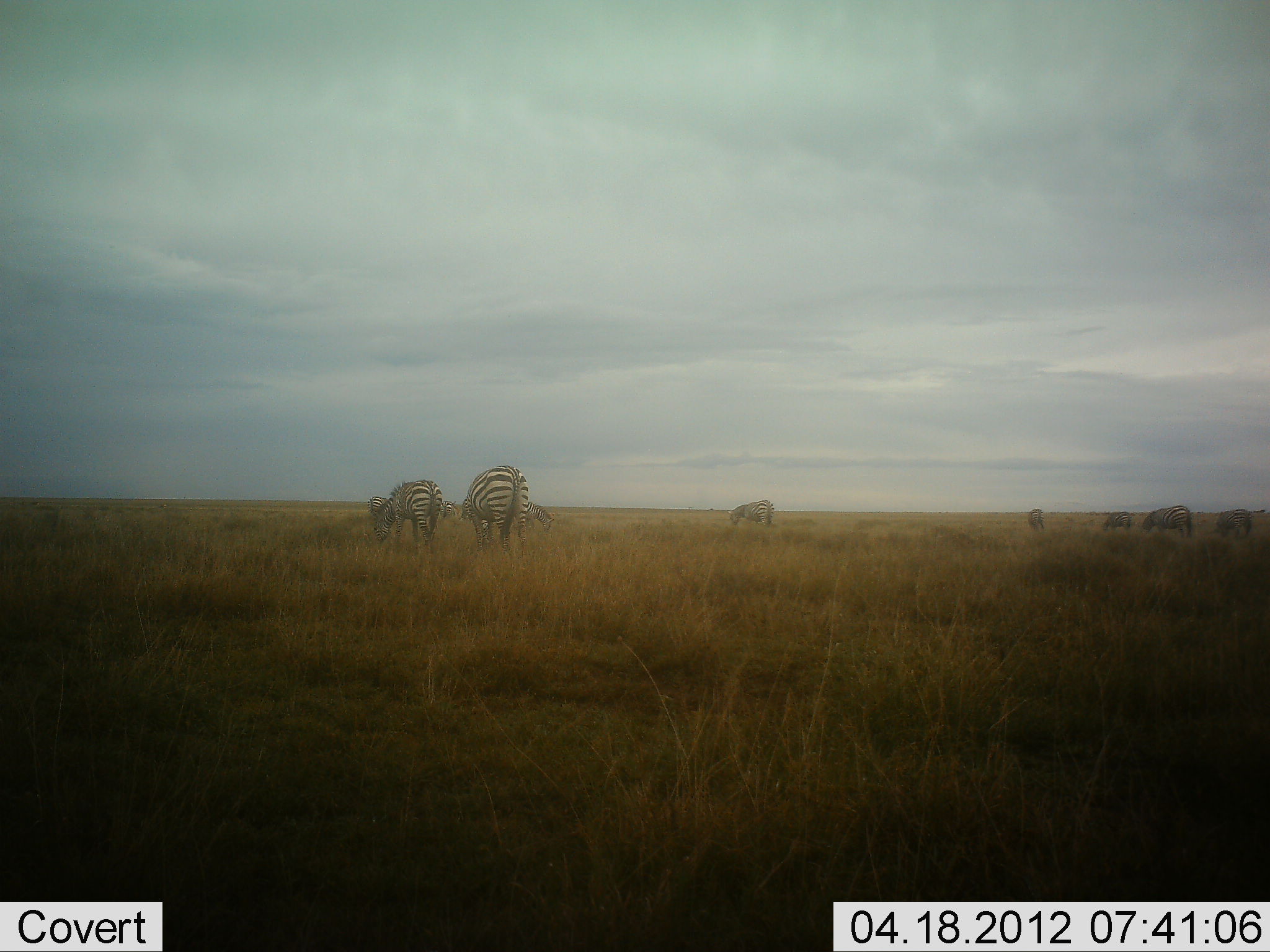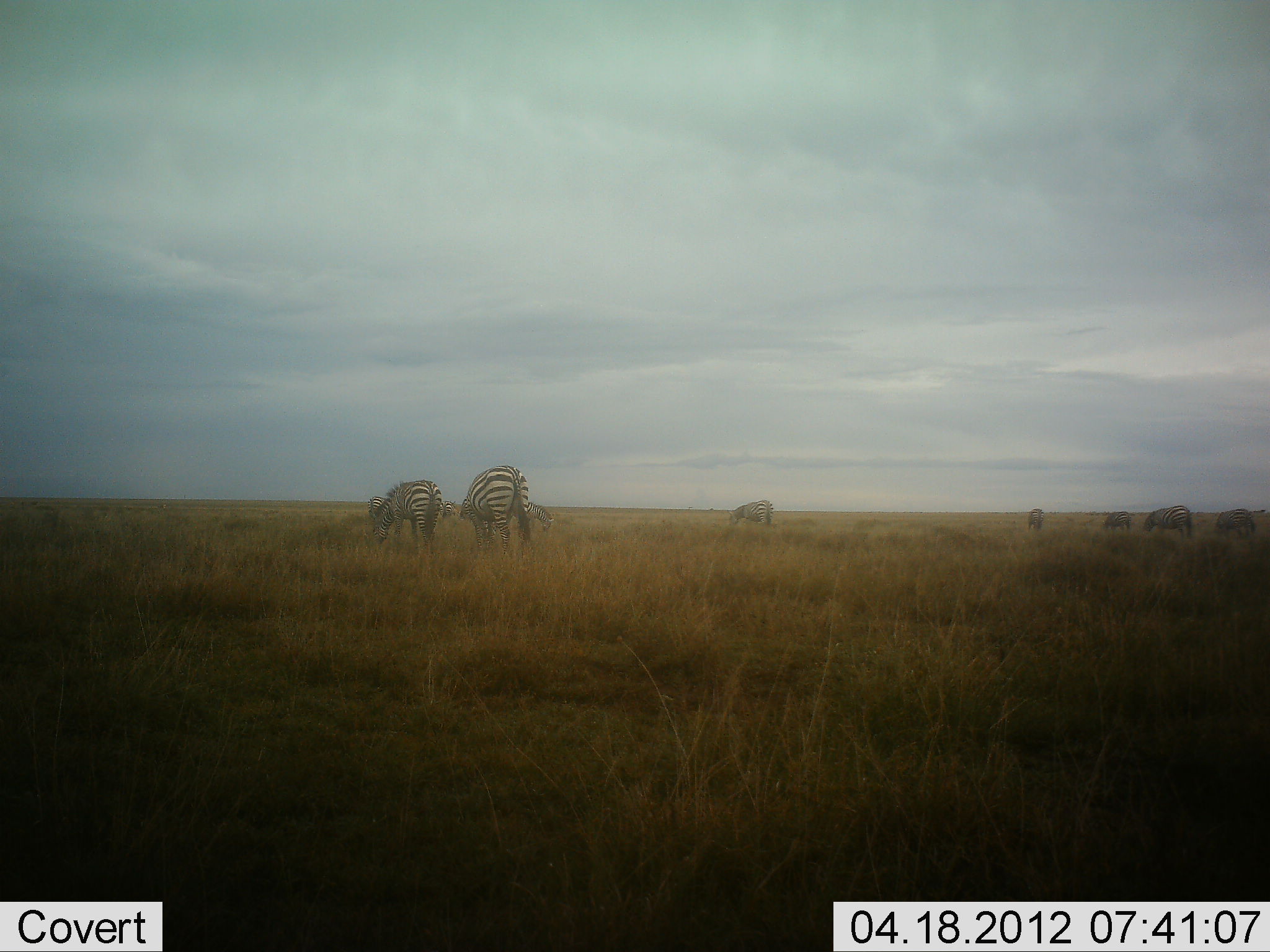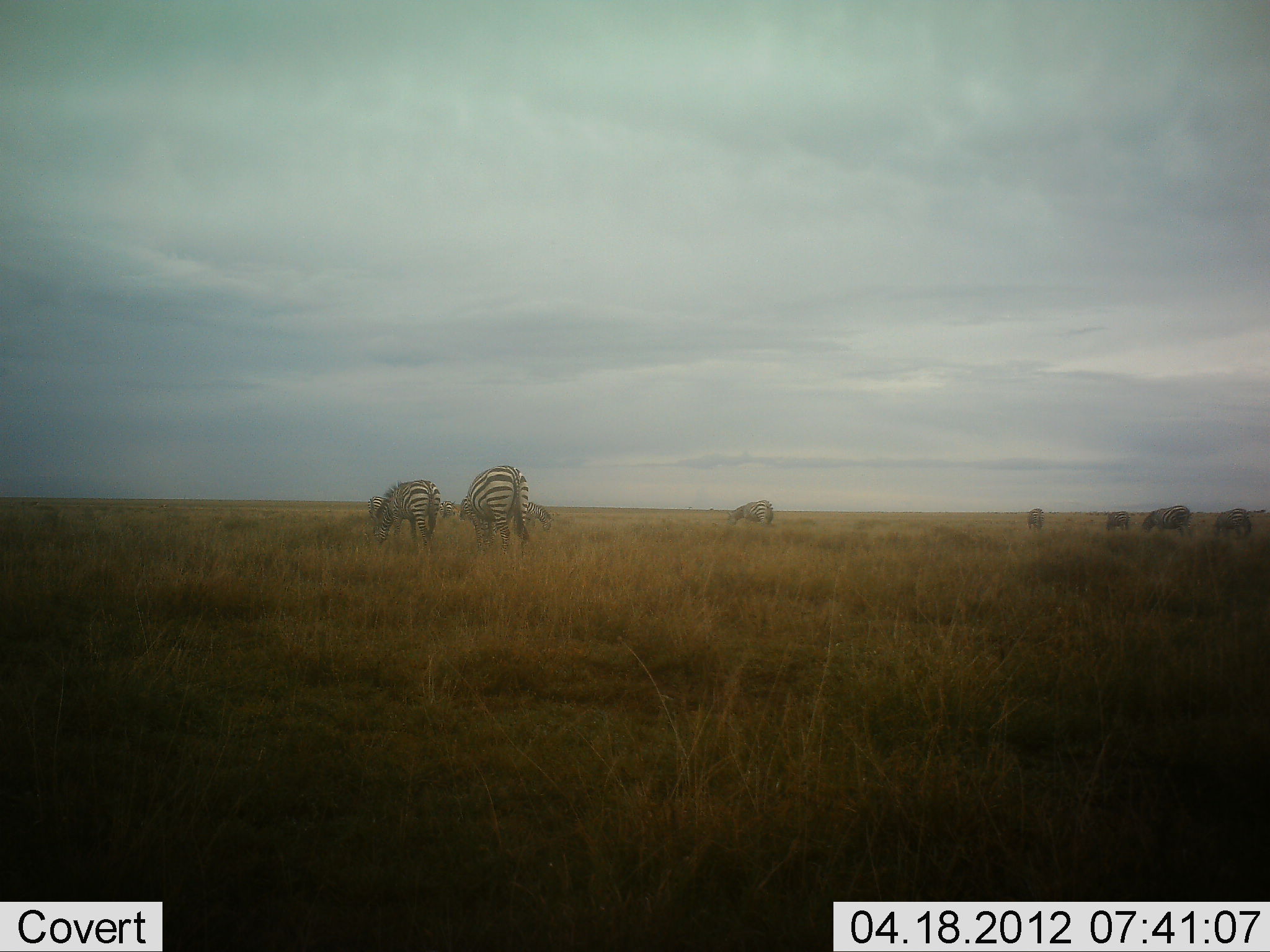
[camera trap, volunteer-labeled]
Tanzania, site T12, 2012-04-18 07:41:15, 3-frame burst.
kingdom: Animalia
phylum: Chordata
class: Mammalia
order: Perissodactyla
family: Equidae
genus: Equus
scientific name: Equus quagga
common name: plains zebra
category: zebra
Zebra (plains zebra) (Equus quagga), count 9. Behavior (volunteer vote fractions): standing 48%, resting 0%, moving 4%, interacting 0%. Young present (vote fraction): 0%. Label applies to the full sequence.